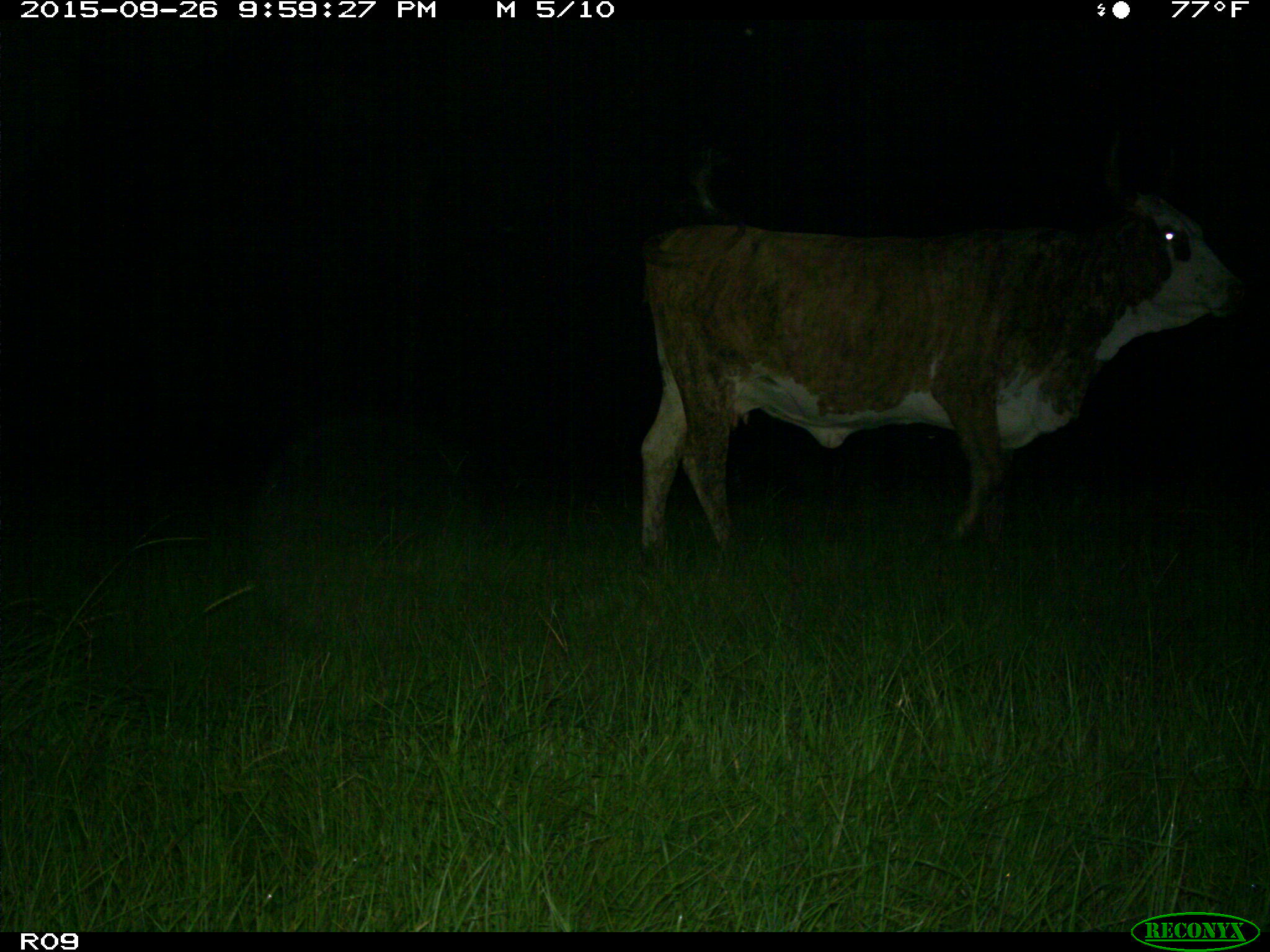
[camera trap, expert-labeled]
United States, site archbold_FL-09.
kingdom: Animalia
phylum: Chordata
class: Mammalia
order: Artiodactyla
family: Bovidae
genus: Bos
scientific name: Bos taurus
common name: domestic cow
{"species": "Bos taurus (domestic cow)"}